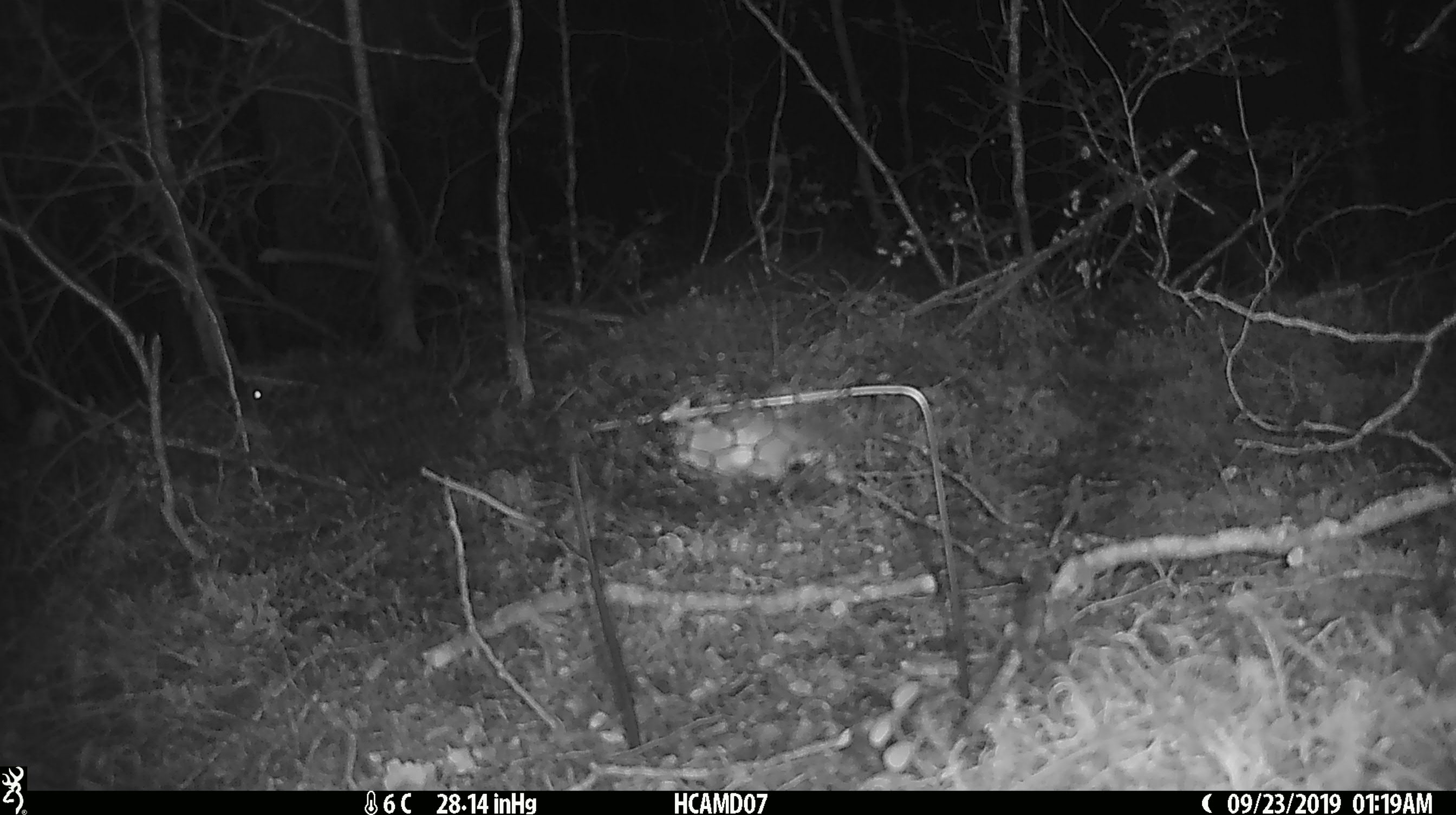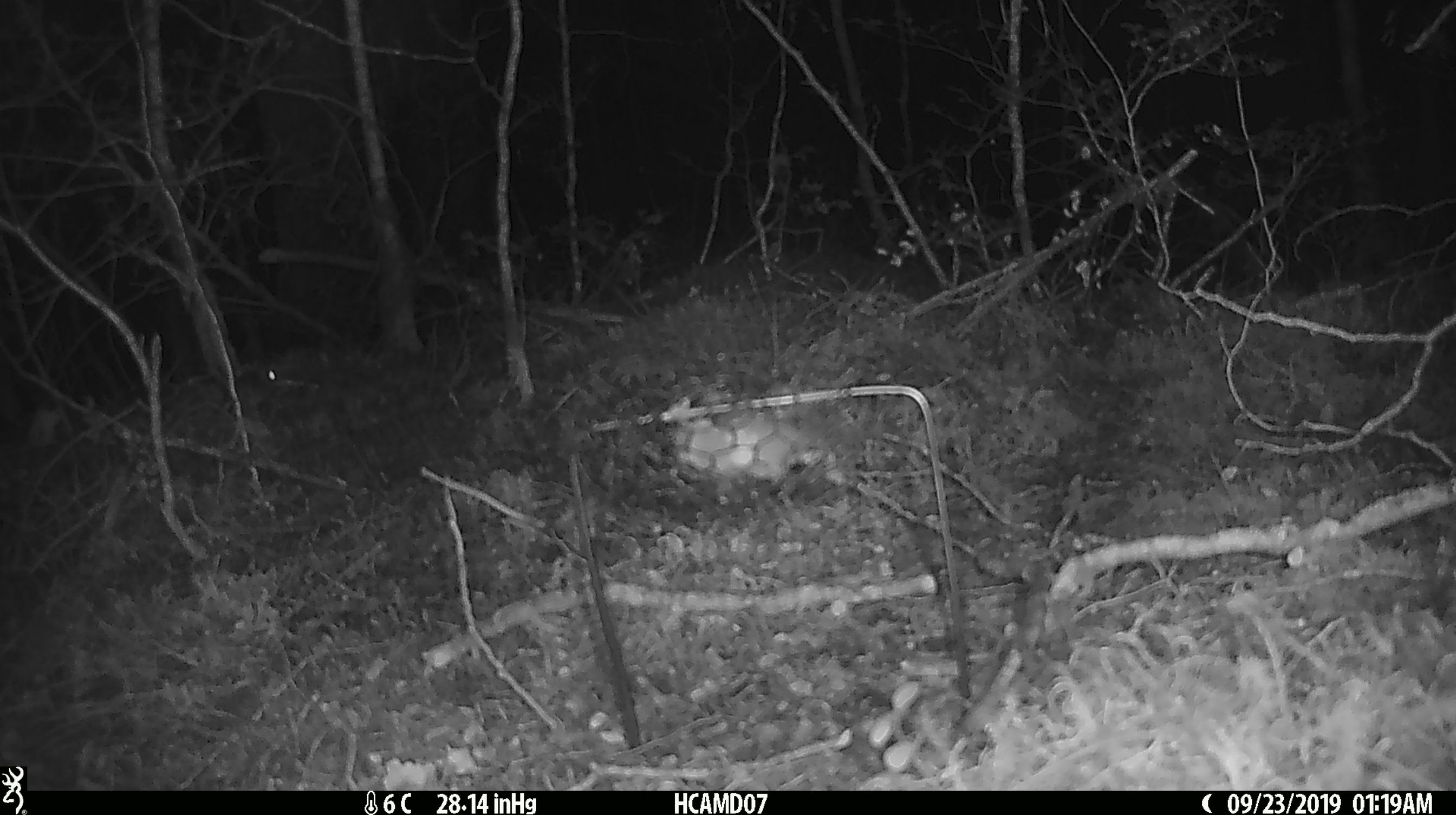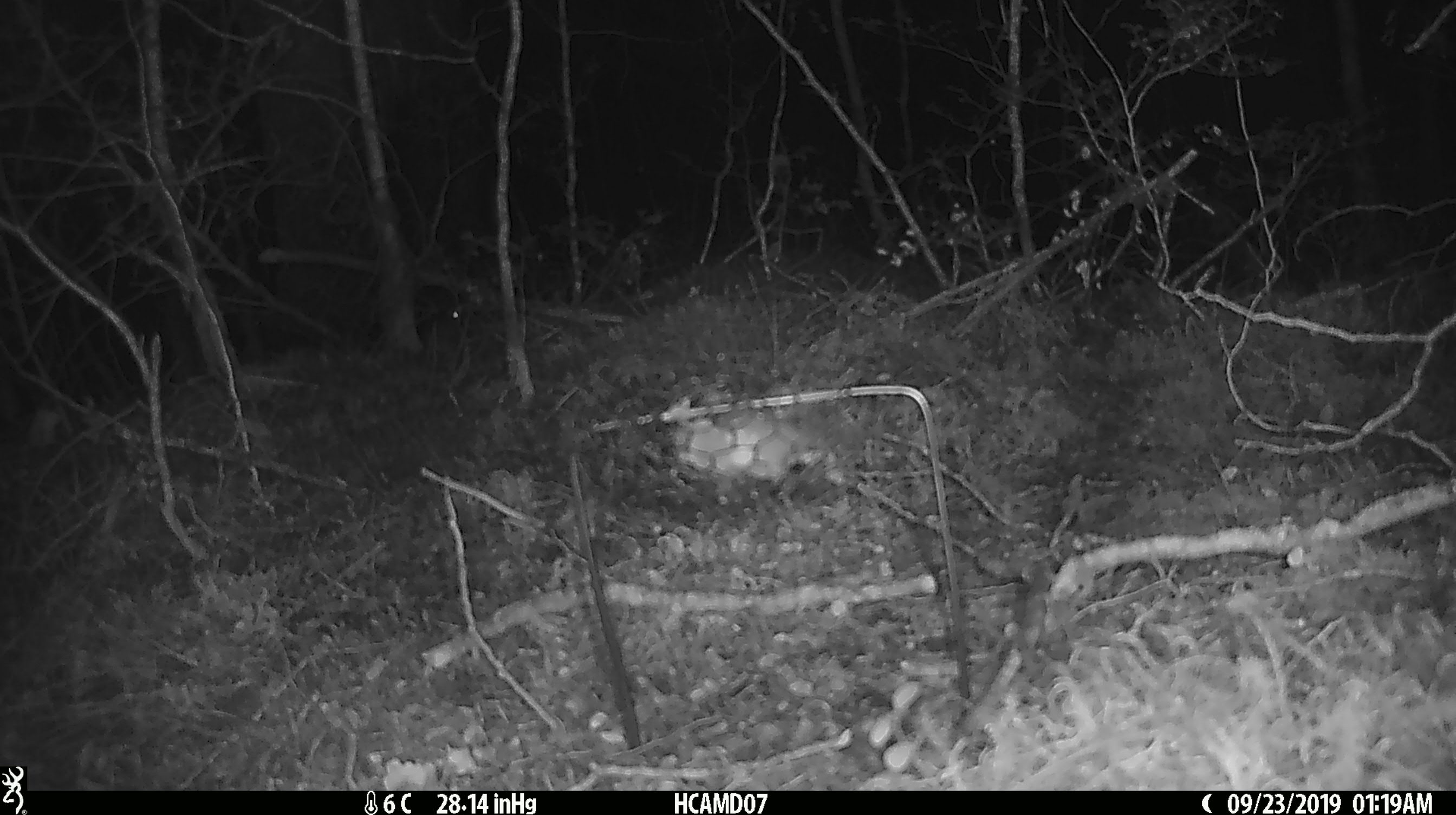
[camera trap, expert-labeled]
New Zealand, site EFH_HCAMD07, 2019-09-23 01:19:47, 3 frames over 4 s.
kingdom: Animalia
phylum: Chordata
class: Mammalia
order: Rodentia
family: Muridae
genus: Mus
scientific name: Mus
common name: mouse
Mouse (Mus).